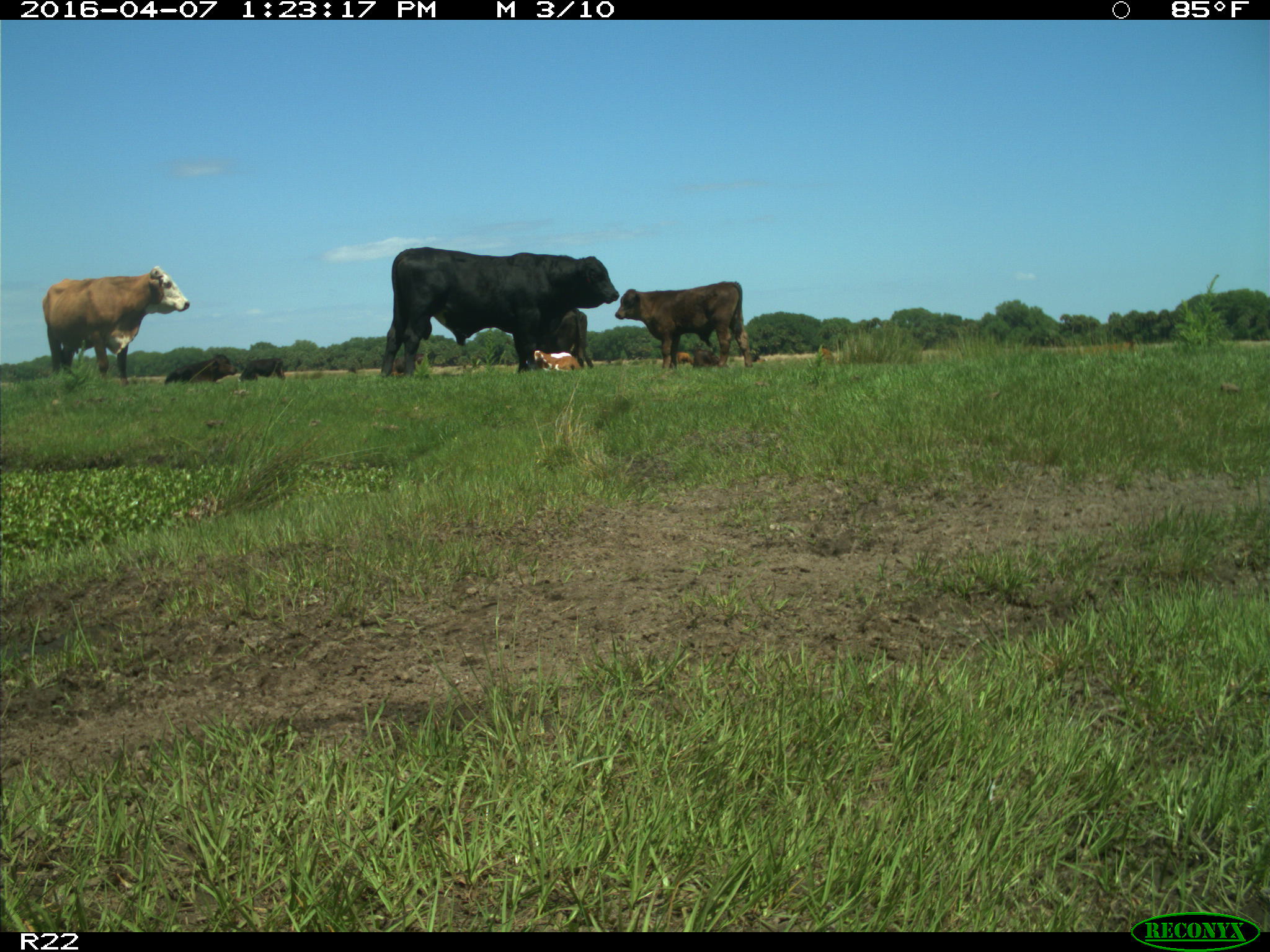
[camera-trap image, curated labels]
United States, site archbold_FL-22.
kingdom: Animalia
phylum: Chordata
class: Mammalia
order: Artiodactyla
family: Bovidae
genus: Bos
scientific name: Bos taurus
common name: domestic cow